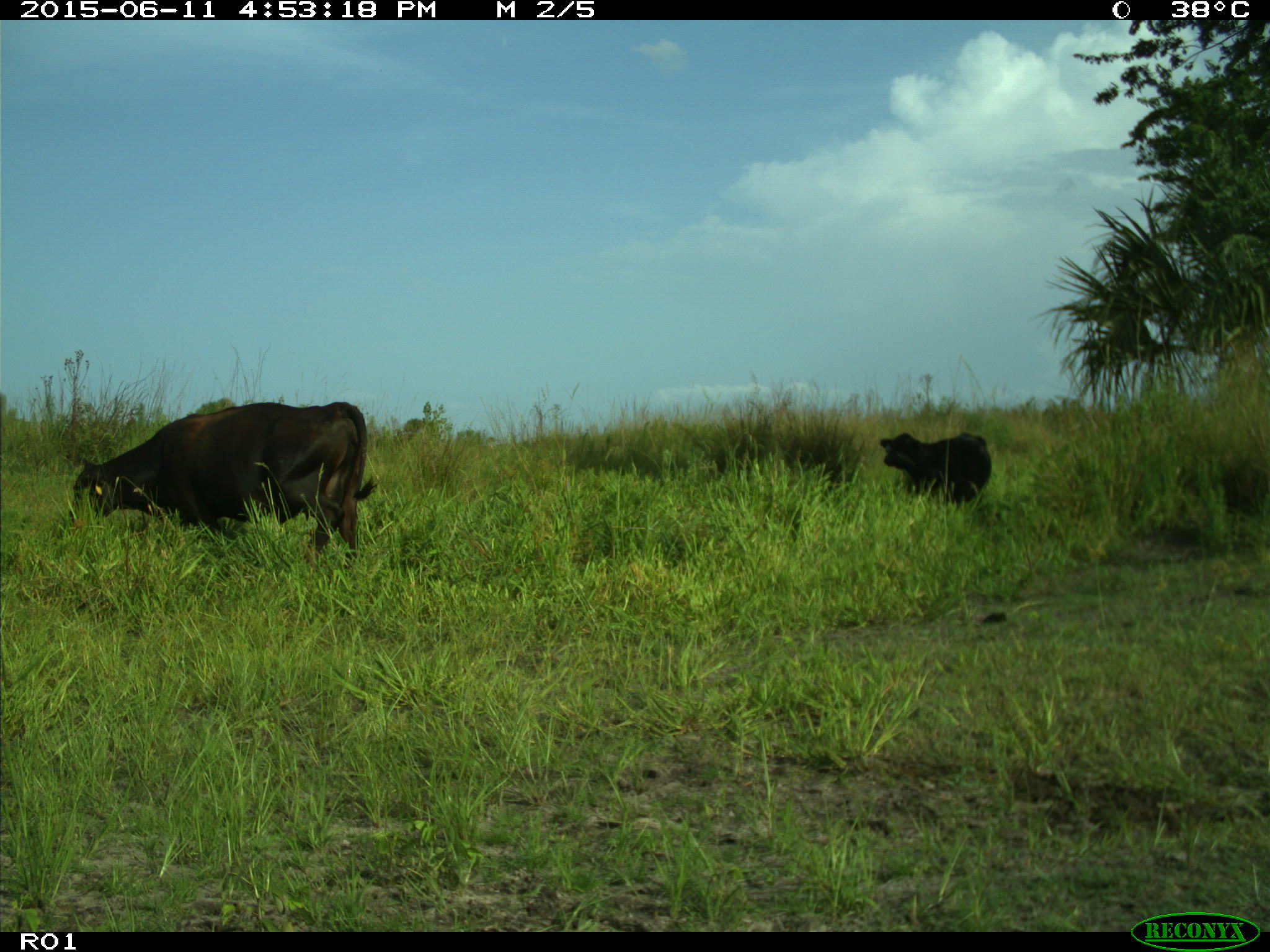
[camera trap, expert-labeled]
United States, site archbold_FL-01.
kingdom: Animalia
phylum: Chordata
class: Mammalia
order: Artiodactyla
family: Bovidae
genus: Bos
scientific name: Bos taurus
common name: domestic cow